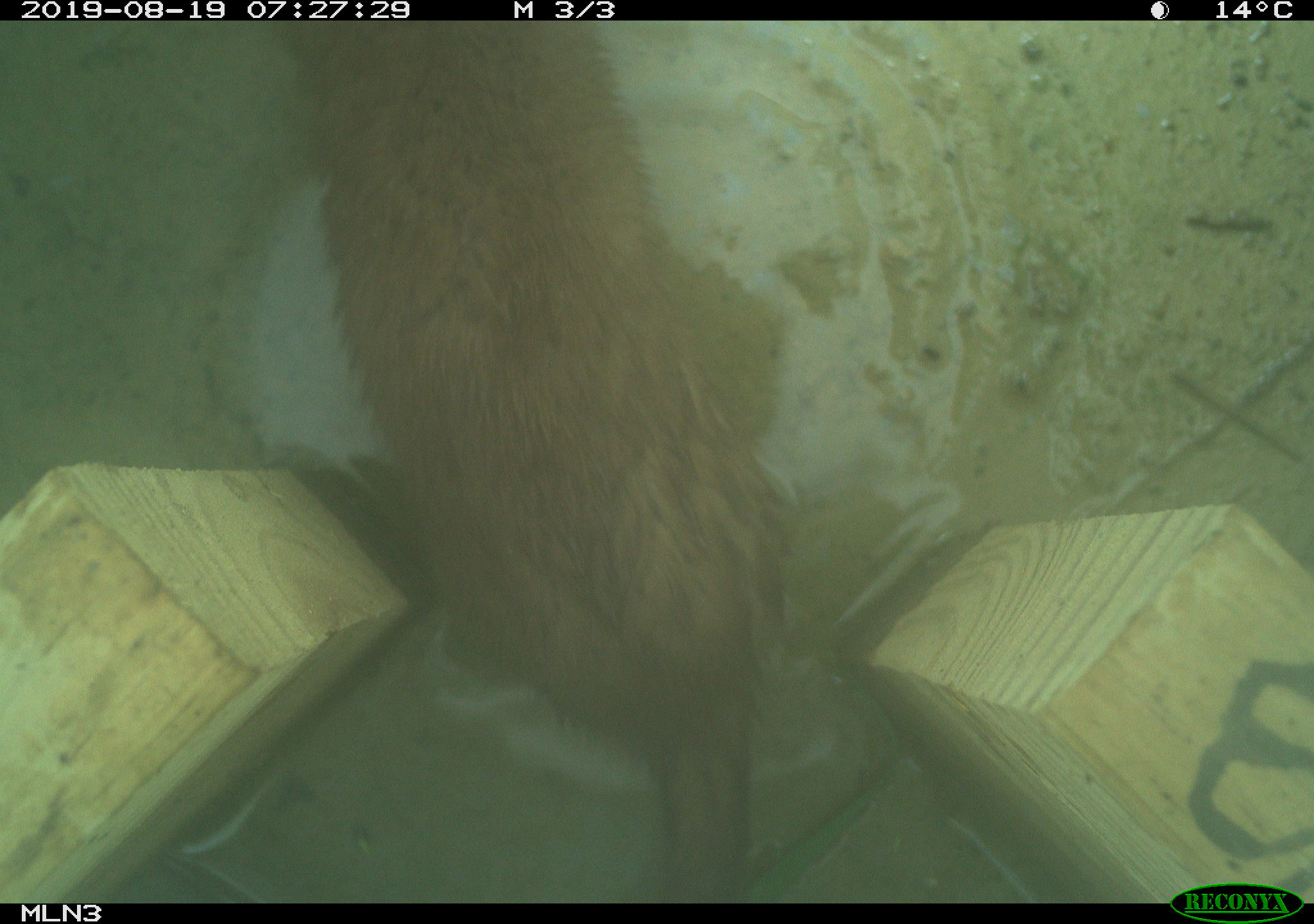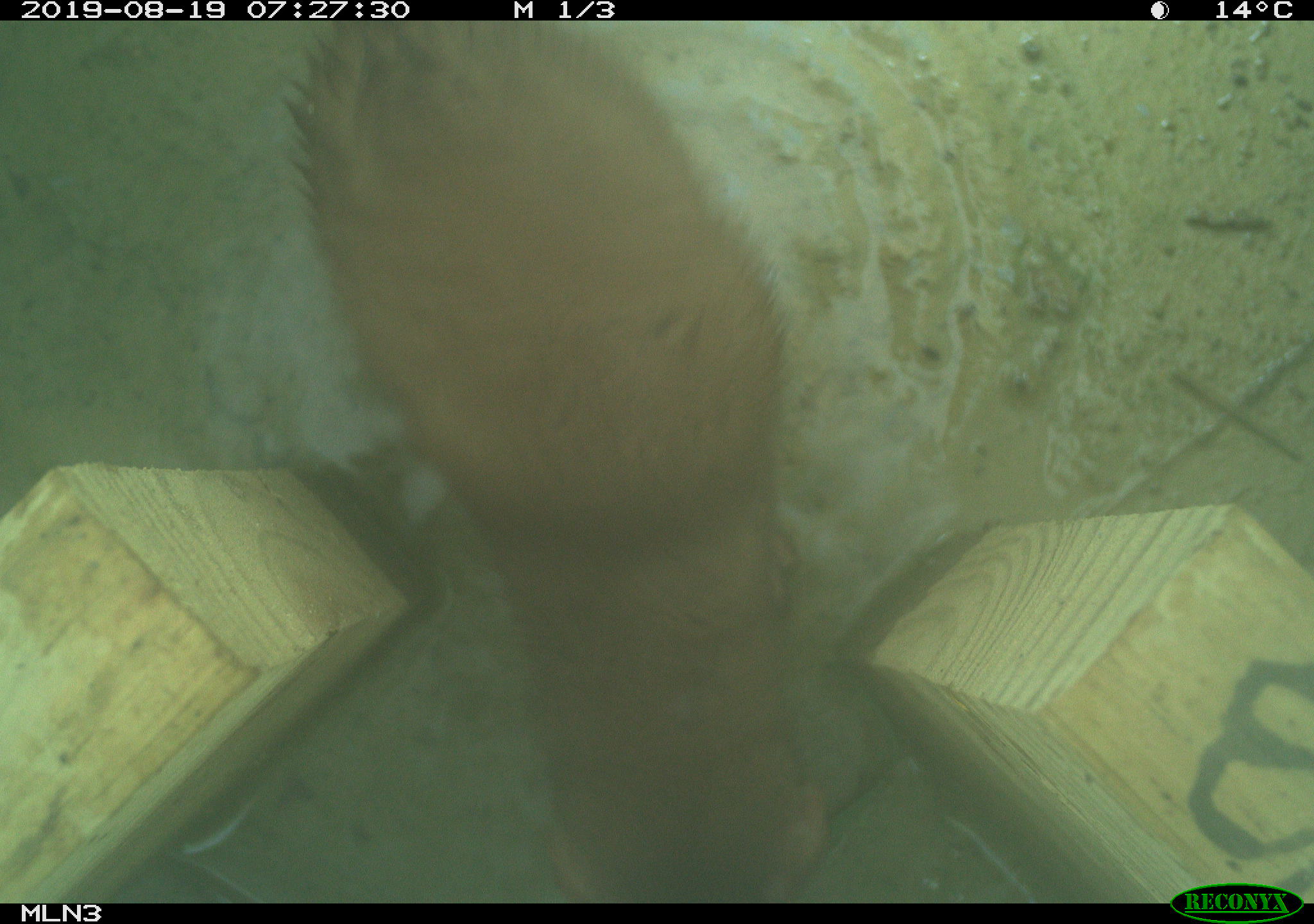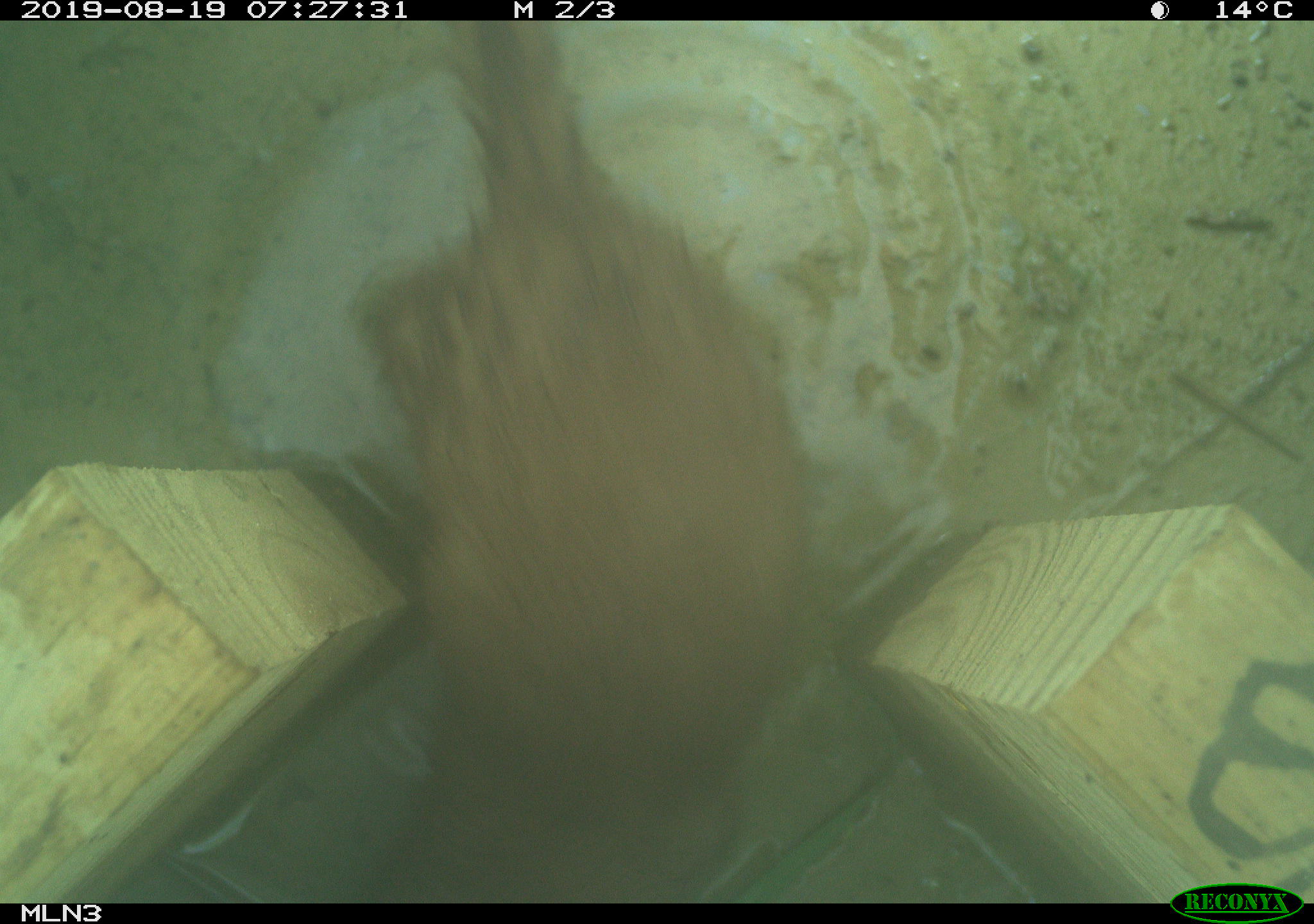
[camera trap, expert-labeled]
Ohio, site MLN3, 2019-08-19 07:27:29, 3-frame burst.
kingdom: Animalia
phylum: Chordata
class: Mammalia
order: Carnivora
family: Mustelidae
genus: Neogale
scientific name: Neogale frenata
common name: long-tailed weasel